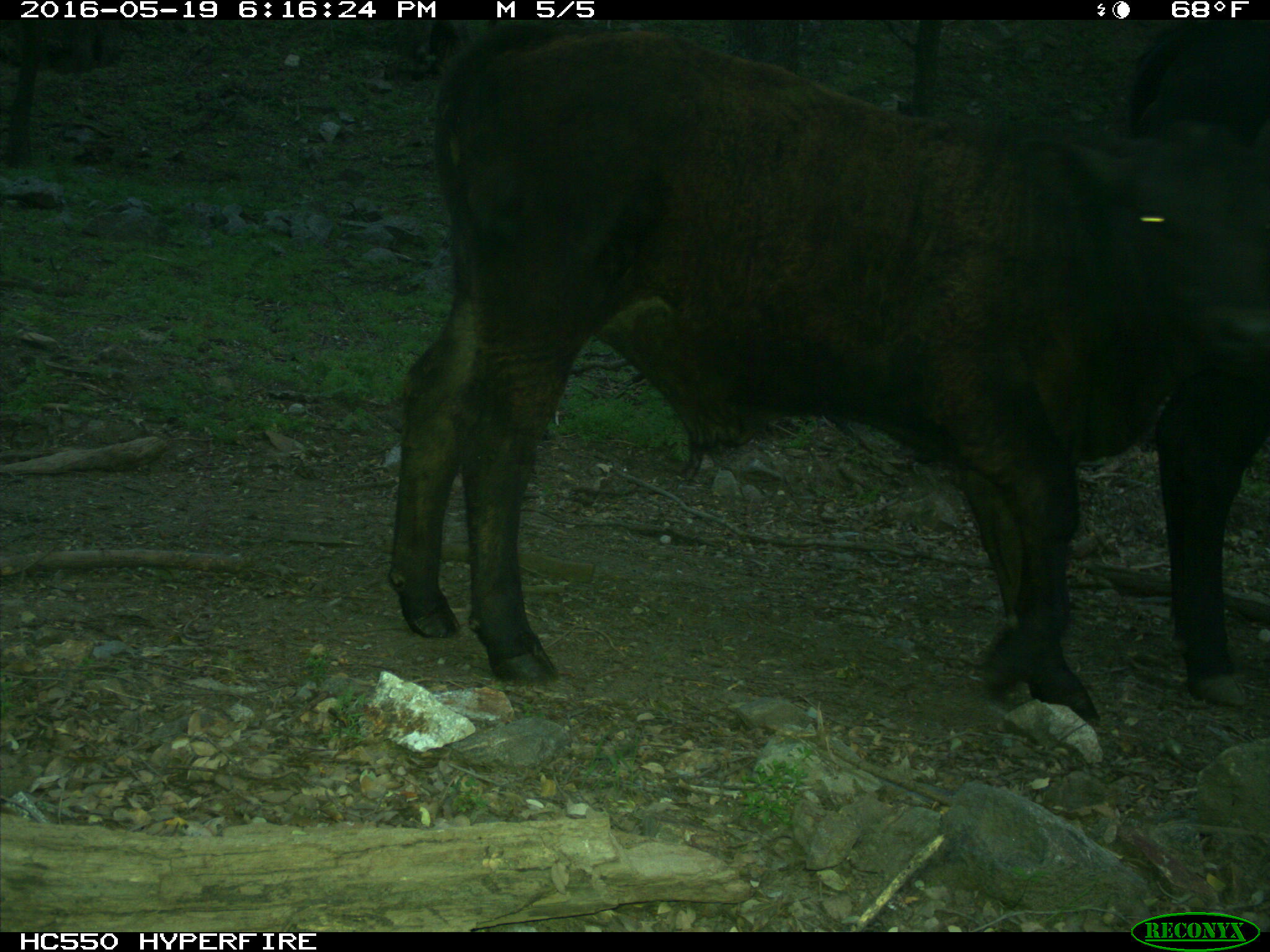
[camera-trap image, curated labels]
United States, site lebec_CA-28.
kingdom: Animalia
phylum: Chordata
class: Mammalia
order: Artiodactyla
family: Bovidae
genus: Bos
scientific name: Bos taurus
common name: domestic cow